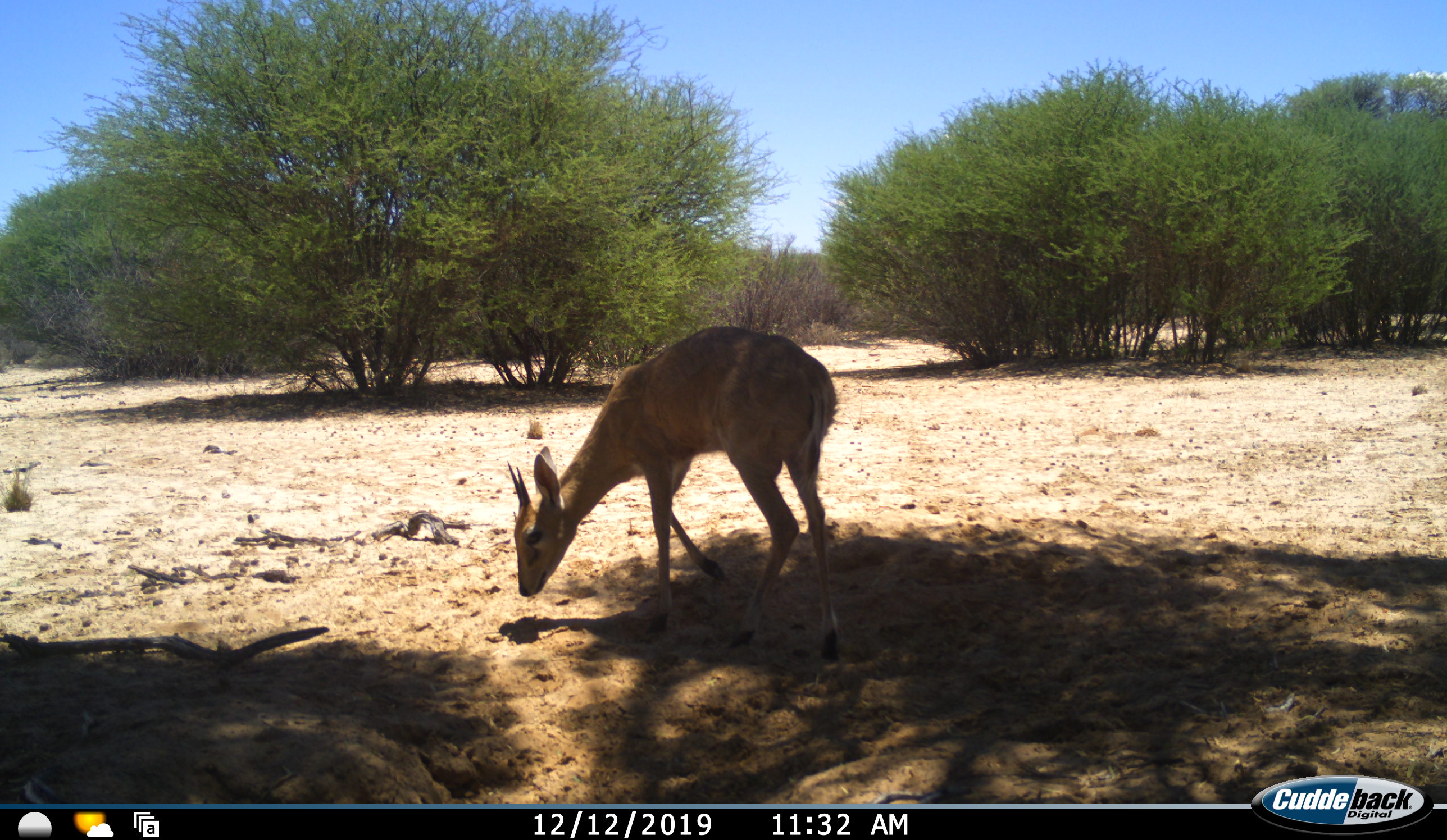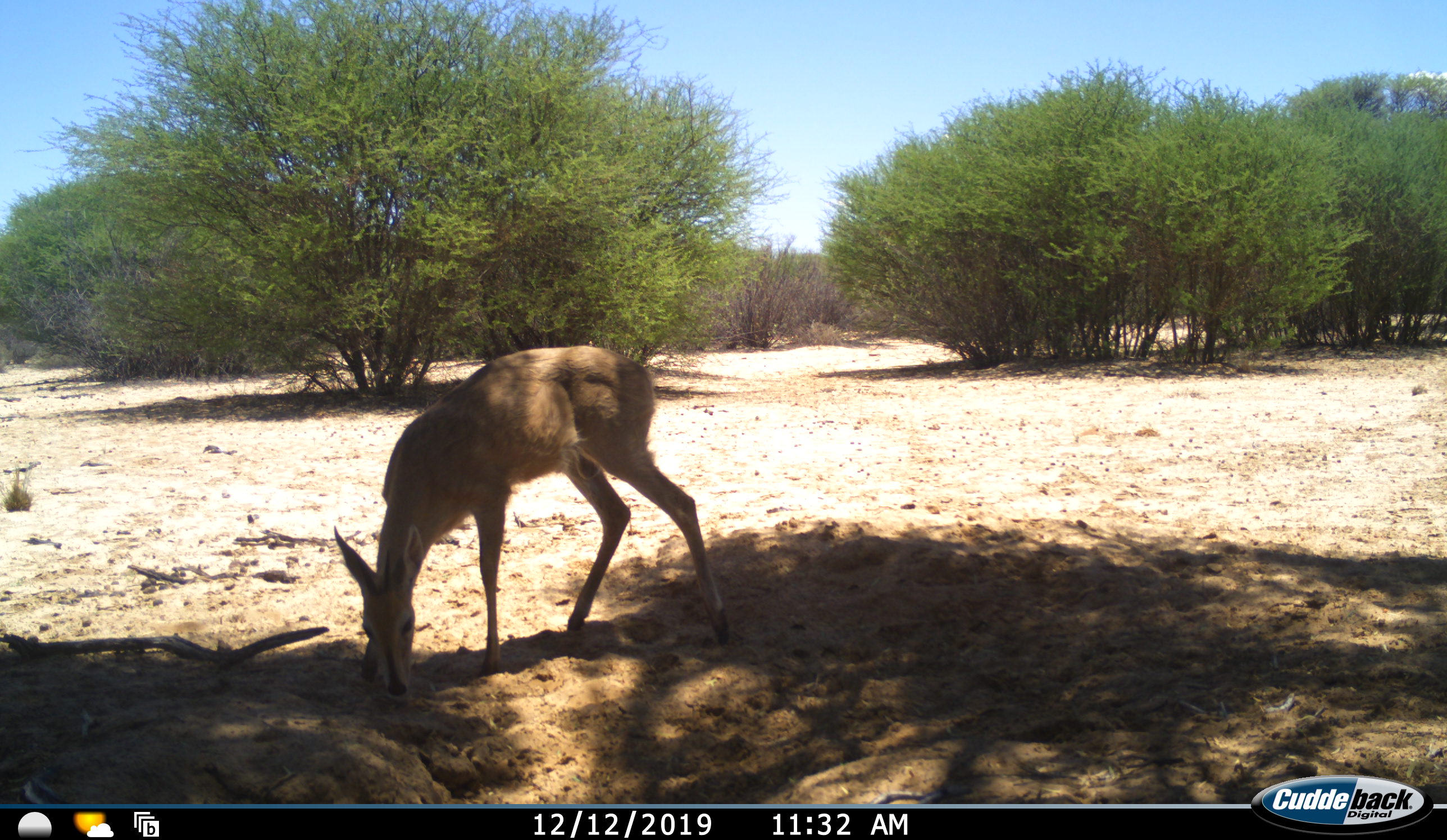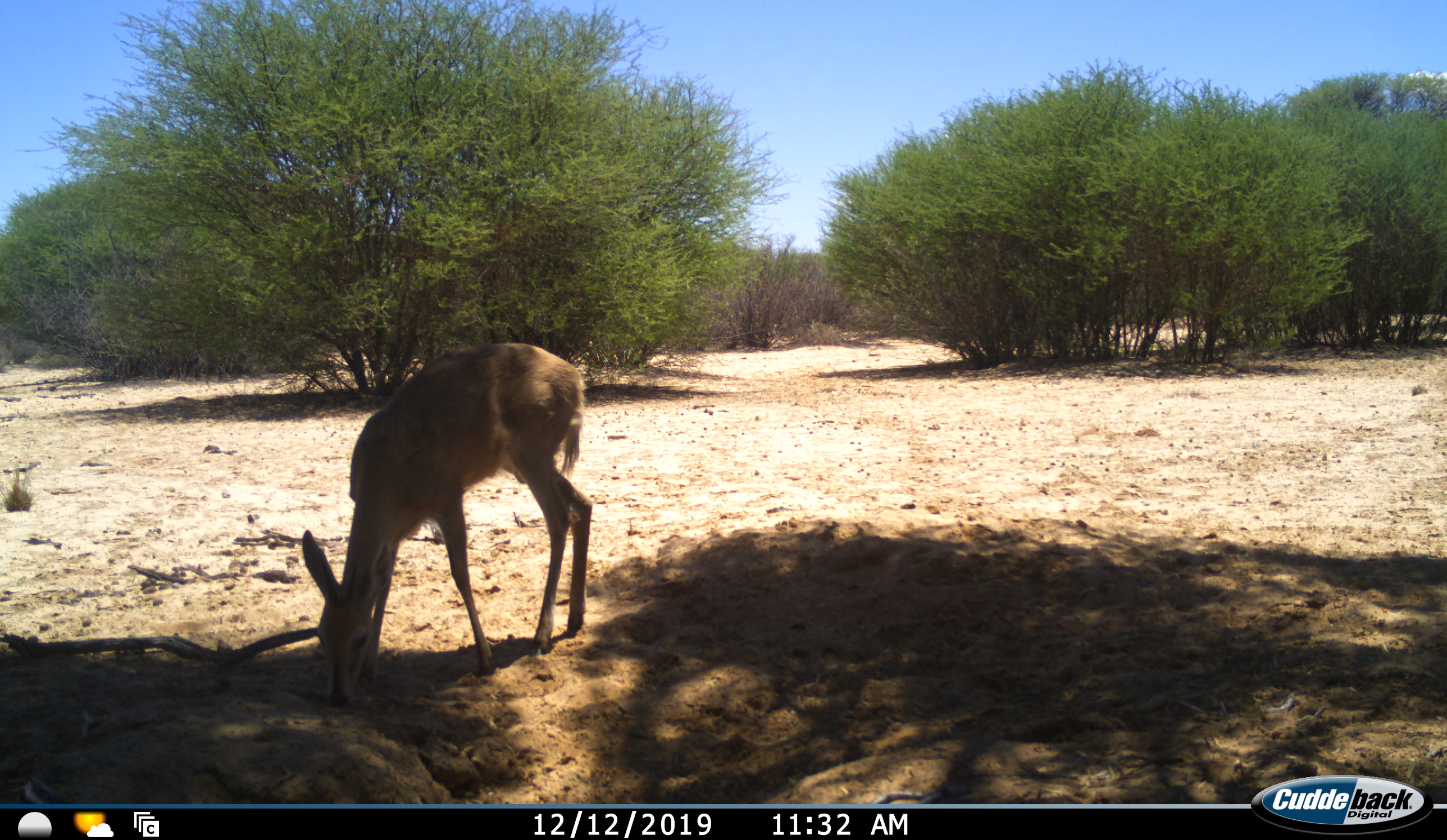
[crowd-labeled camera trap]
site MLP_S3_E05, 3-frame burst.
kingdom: Animalia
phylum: Chordata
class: Mammalia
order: Artiodactyla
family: Bovidae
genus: Sylvicapra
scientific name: Sylvicapra grimmia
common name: common duiker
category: duikercommongrey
Duikercommongrey (common duiker) (Sylvicapra grimmia), count 1. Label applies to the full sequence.